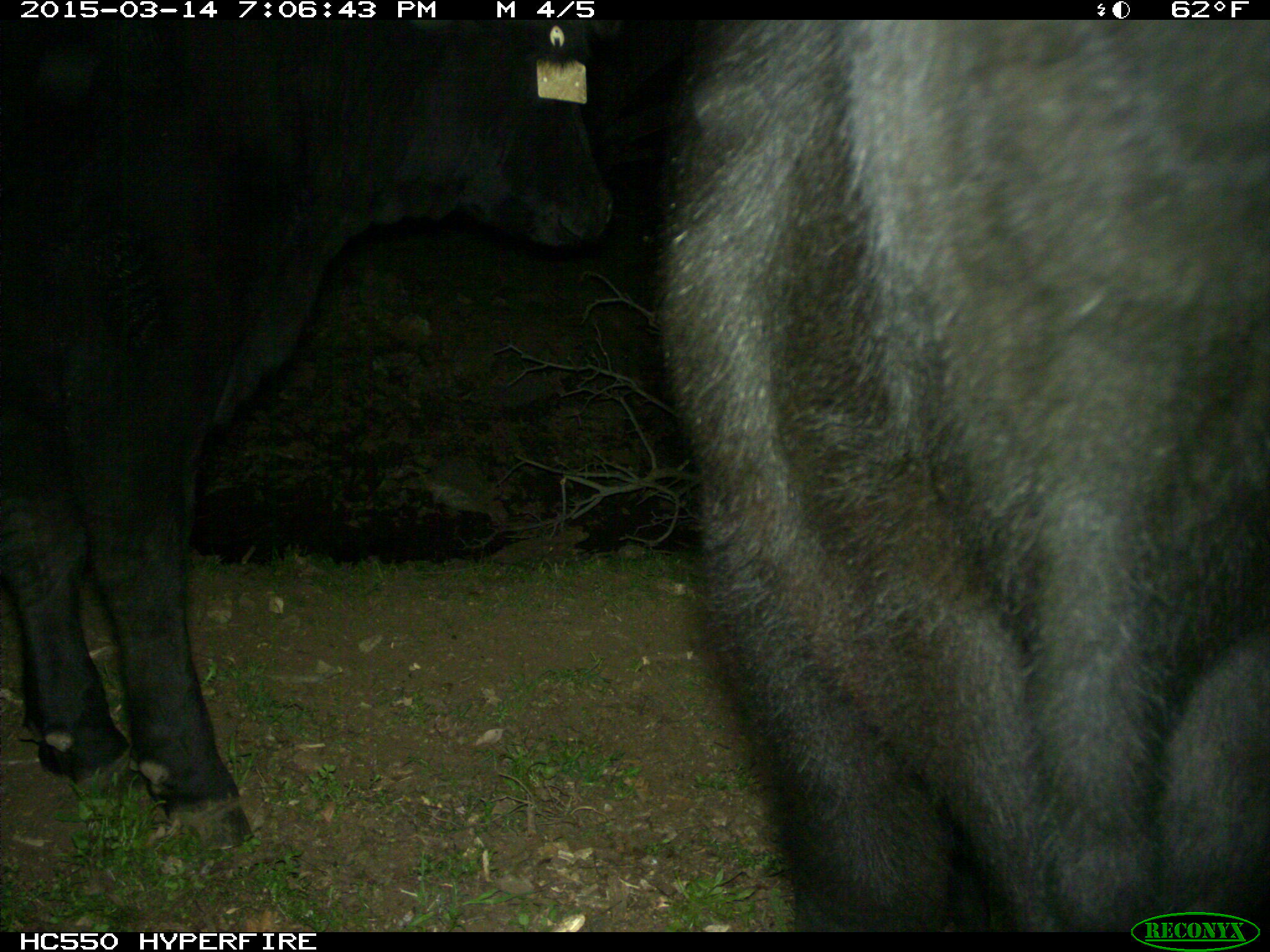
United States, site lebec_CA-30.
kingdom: Animalia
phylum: Chordata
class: Mammalia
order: Artiodactyla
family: Bovidae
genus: Bos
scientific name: Bos taurus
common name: domestic cow